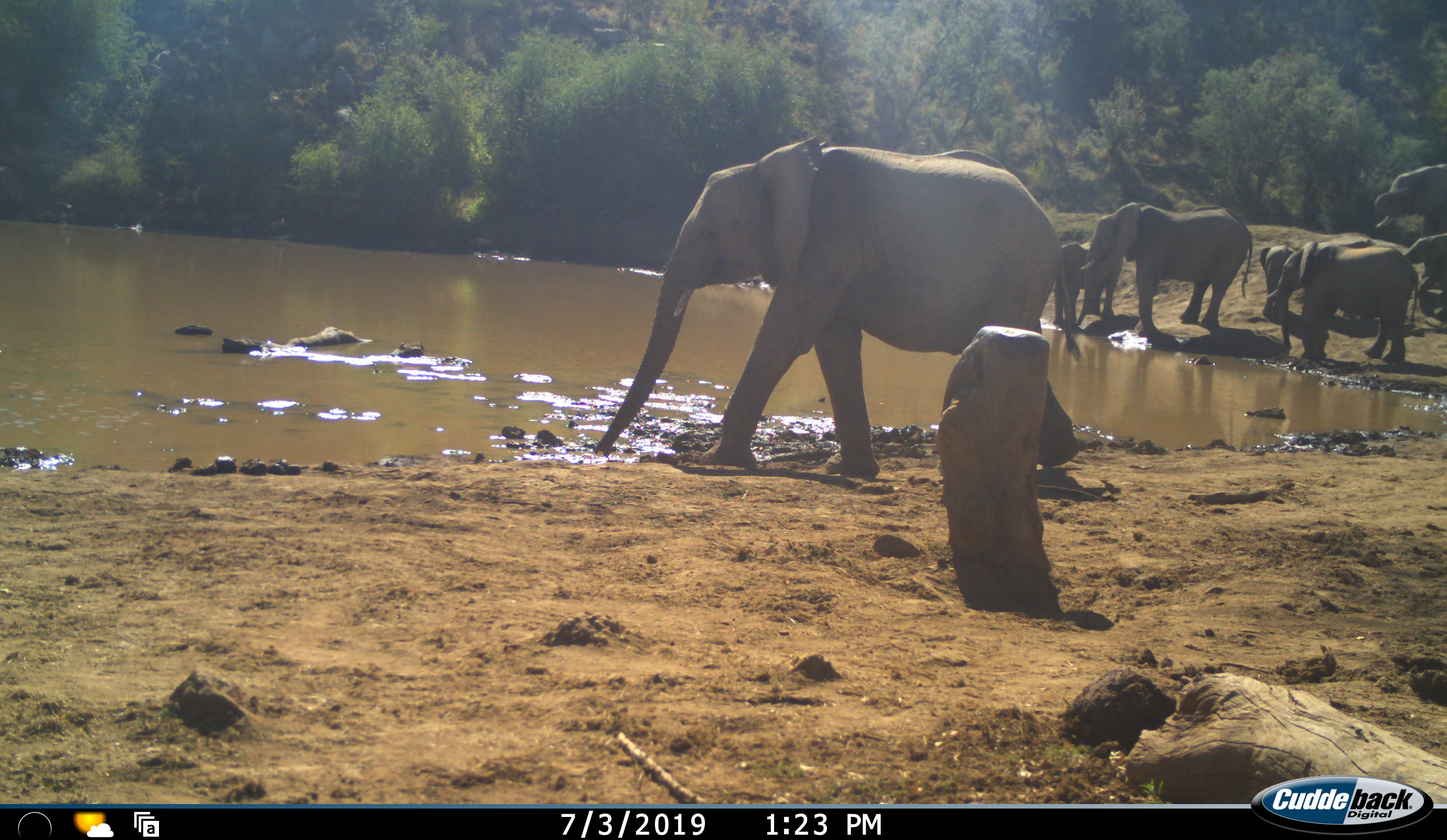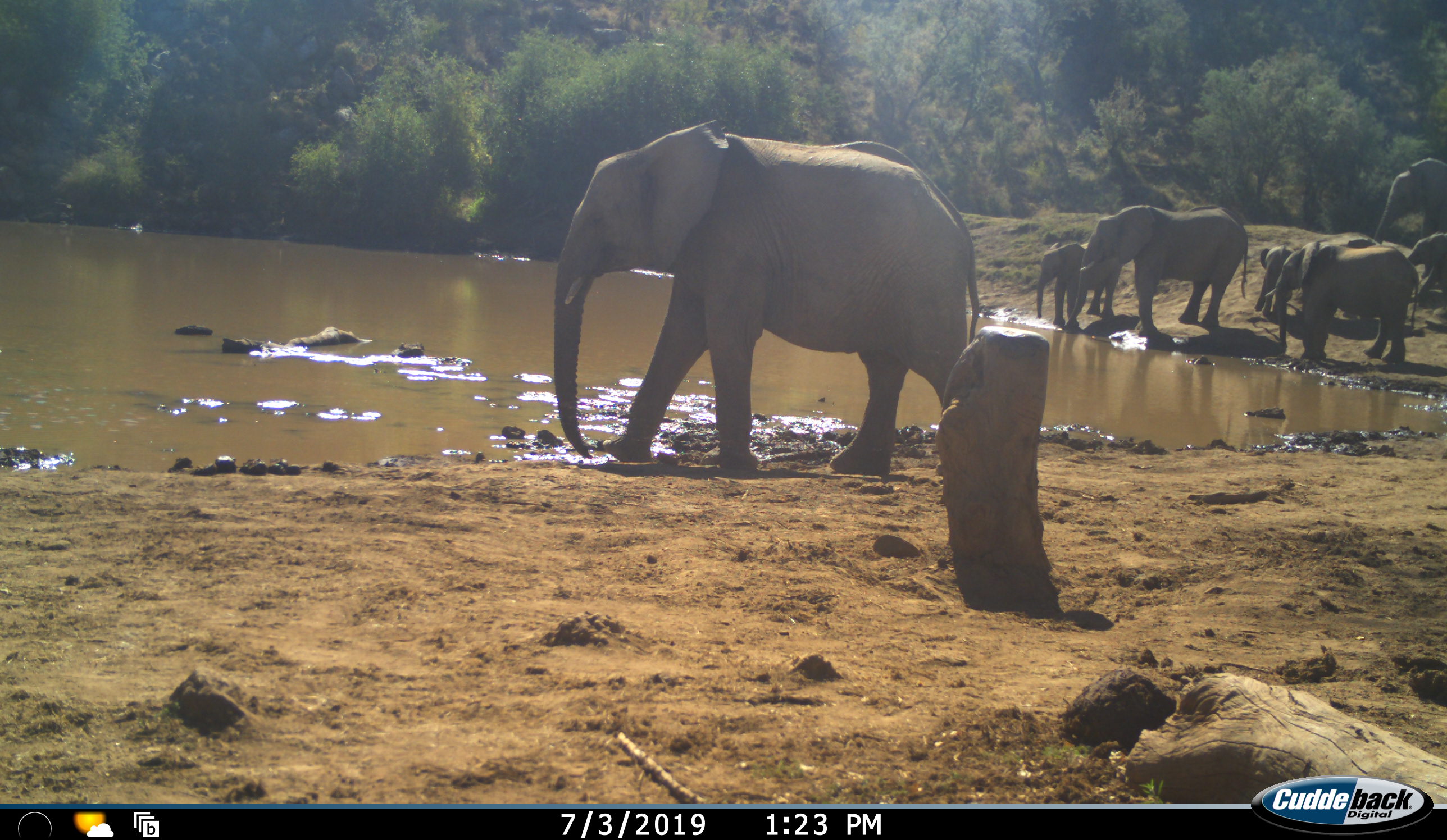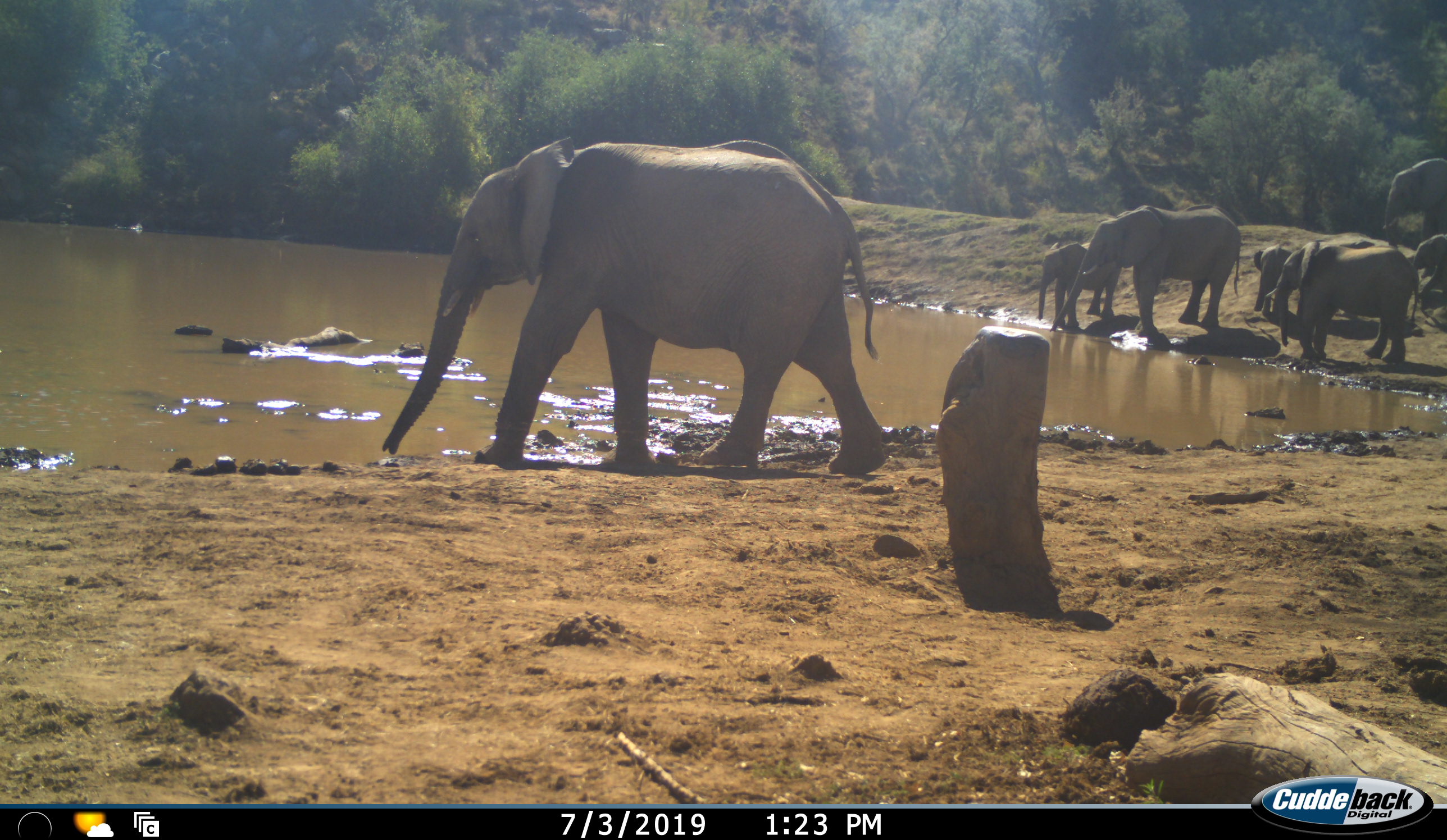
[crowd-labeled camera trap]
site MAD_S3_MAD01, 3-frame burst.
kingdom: Animalia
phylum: Chordata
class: Mammalia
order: Proboscidea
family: Elephantidae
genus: Loxodonta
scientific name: Loxodonta africana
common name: african bush elephant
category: elephant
Elephant (african bush elephant) (Loxodonta africana), count 7. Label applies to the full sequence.